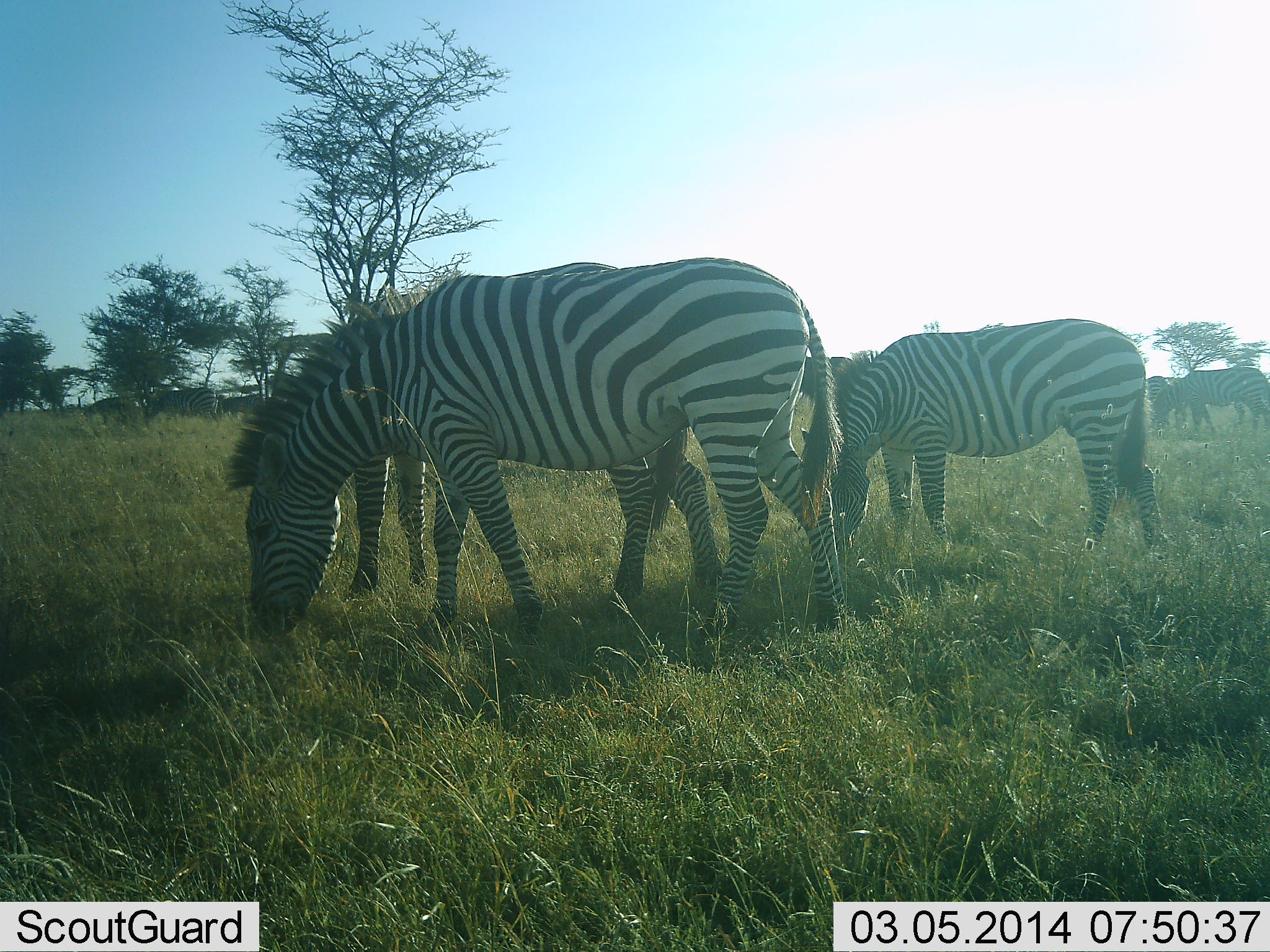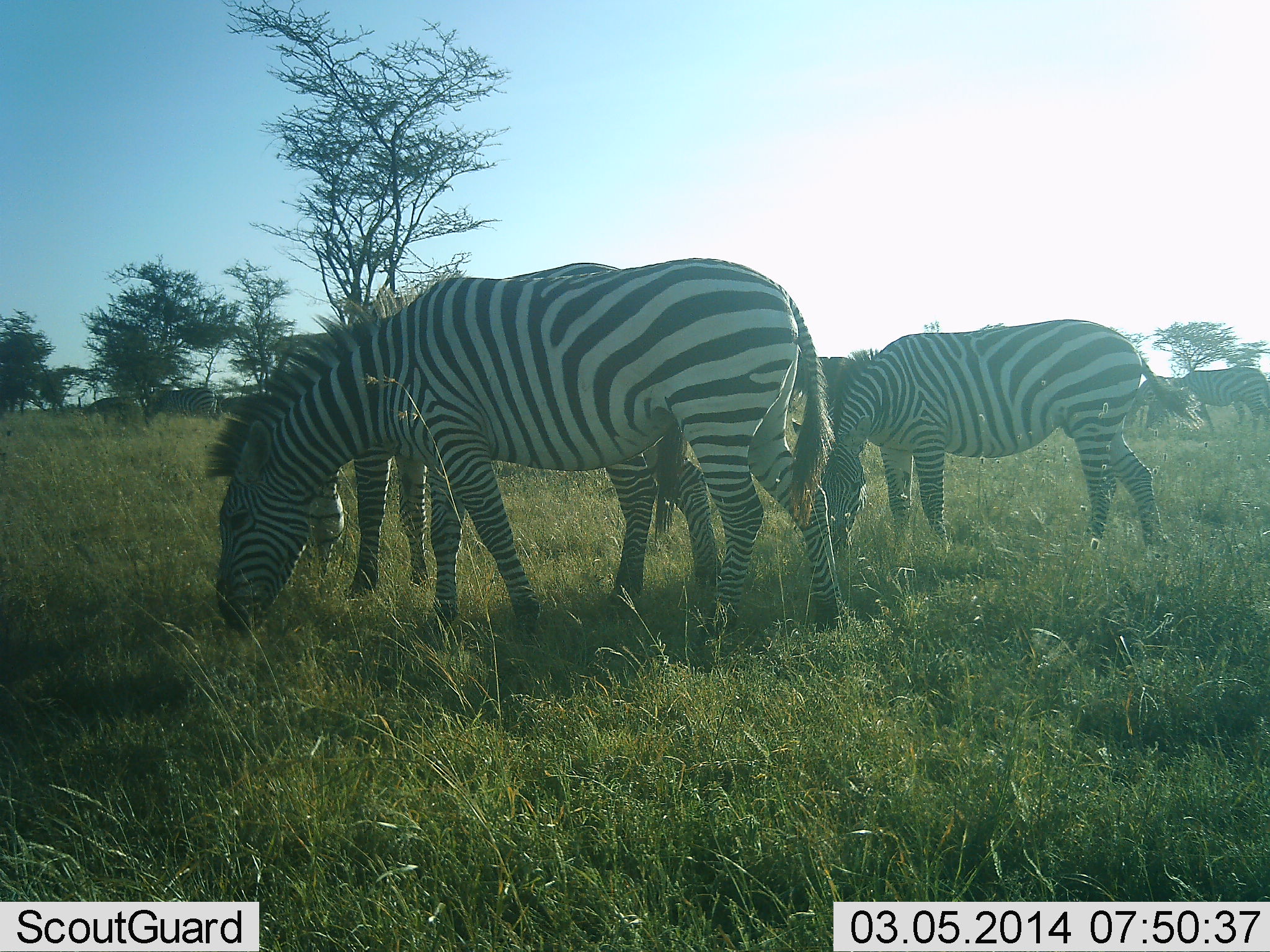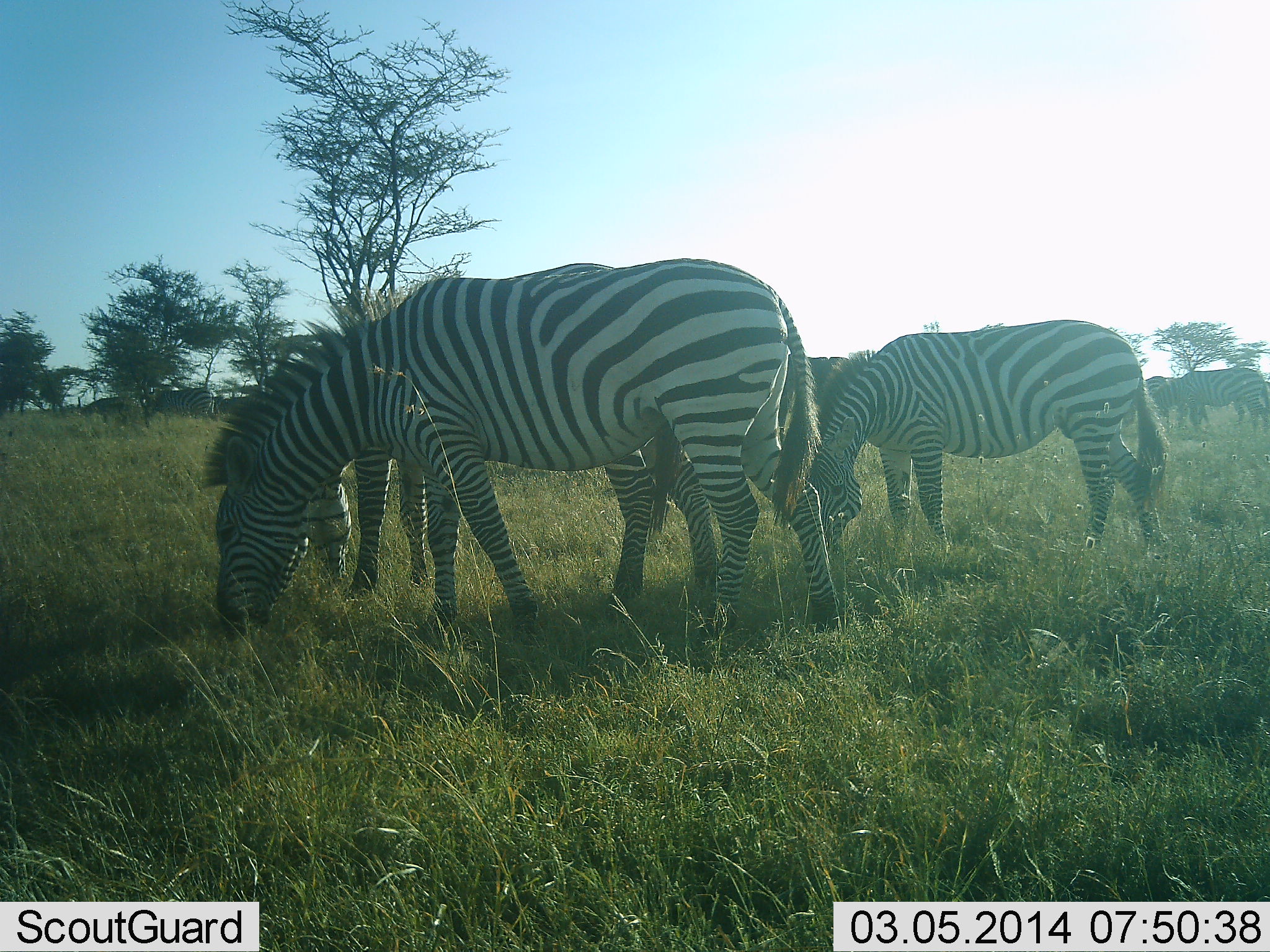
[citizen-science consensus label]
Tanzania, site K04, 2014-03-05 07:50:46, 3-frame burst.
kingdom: Animalia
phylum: Chordata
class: Mammalia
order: Perissodactyla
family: Equidae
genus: Equus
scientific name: Equus quagga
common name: plains zebra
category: zebra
Zebra (plains zebra) (Equus quagga), count 6. Behavior (volunteer vote fractions): standing 20%, resting 0%, moving 10%, interacting 0%. Young present (vote fraction): 0%. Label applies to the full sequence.